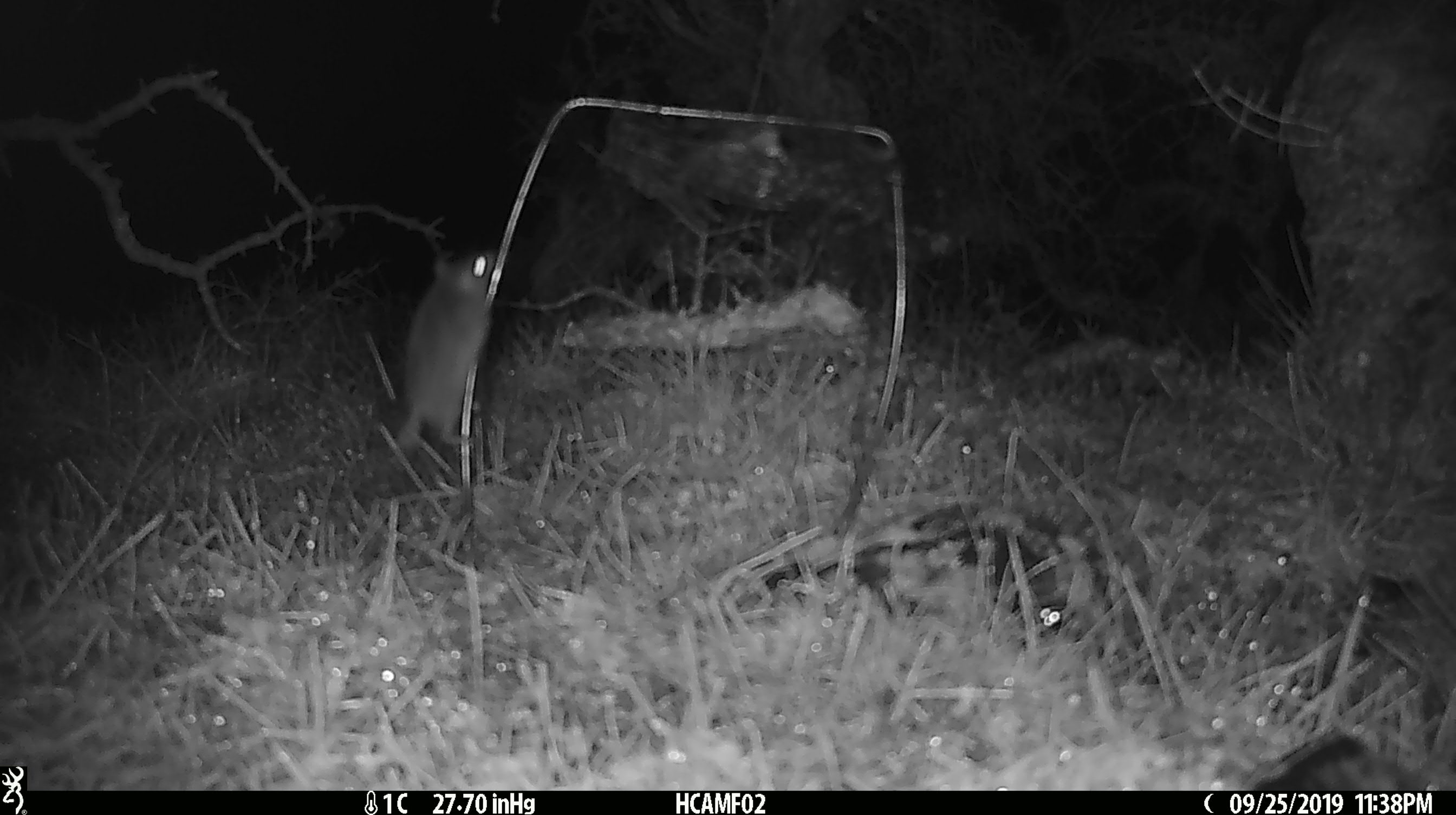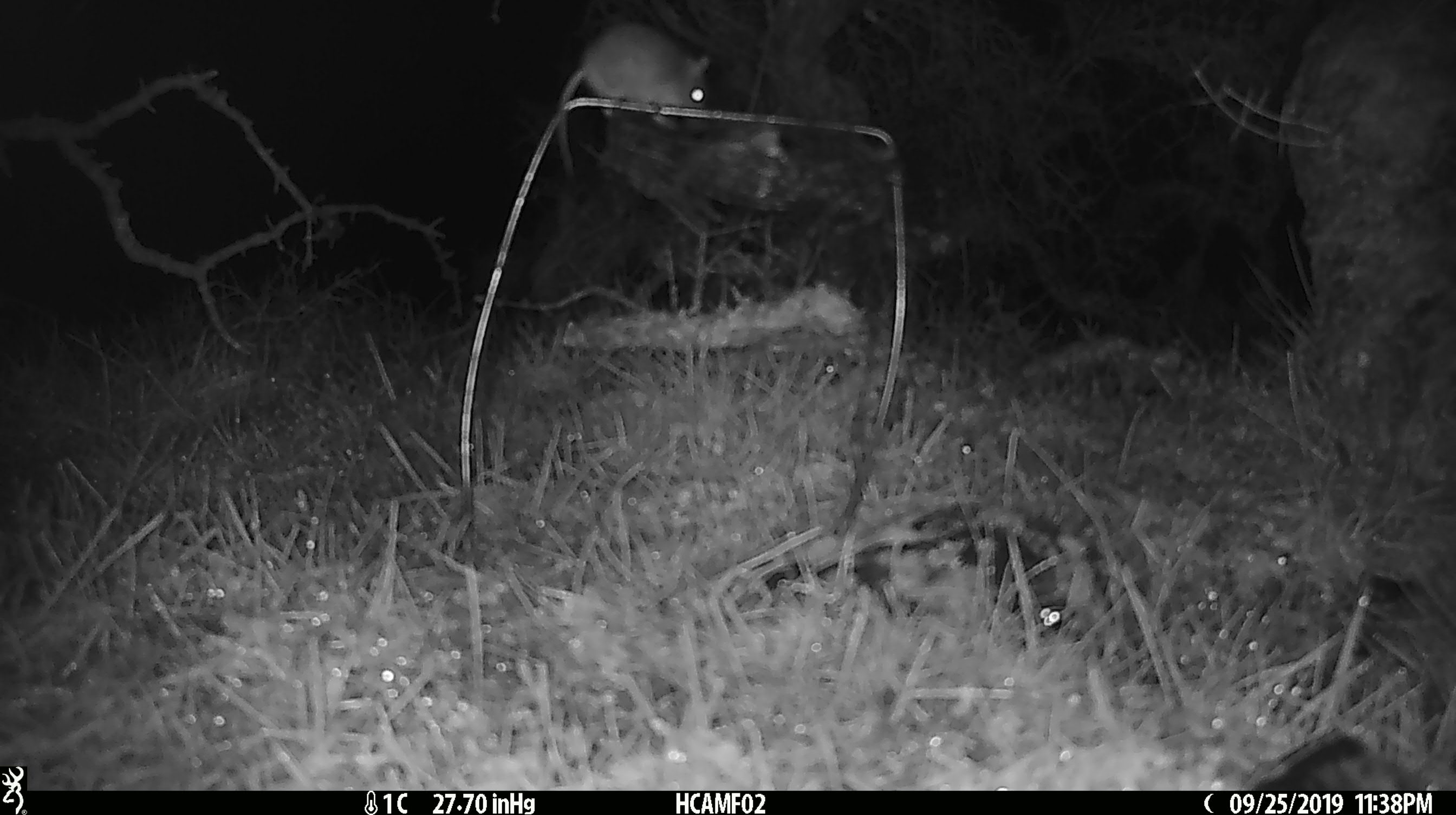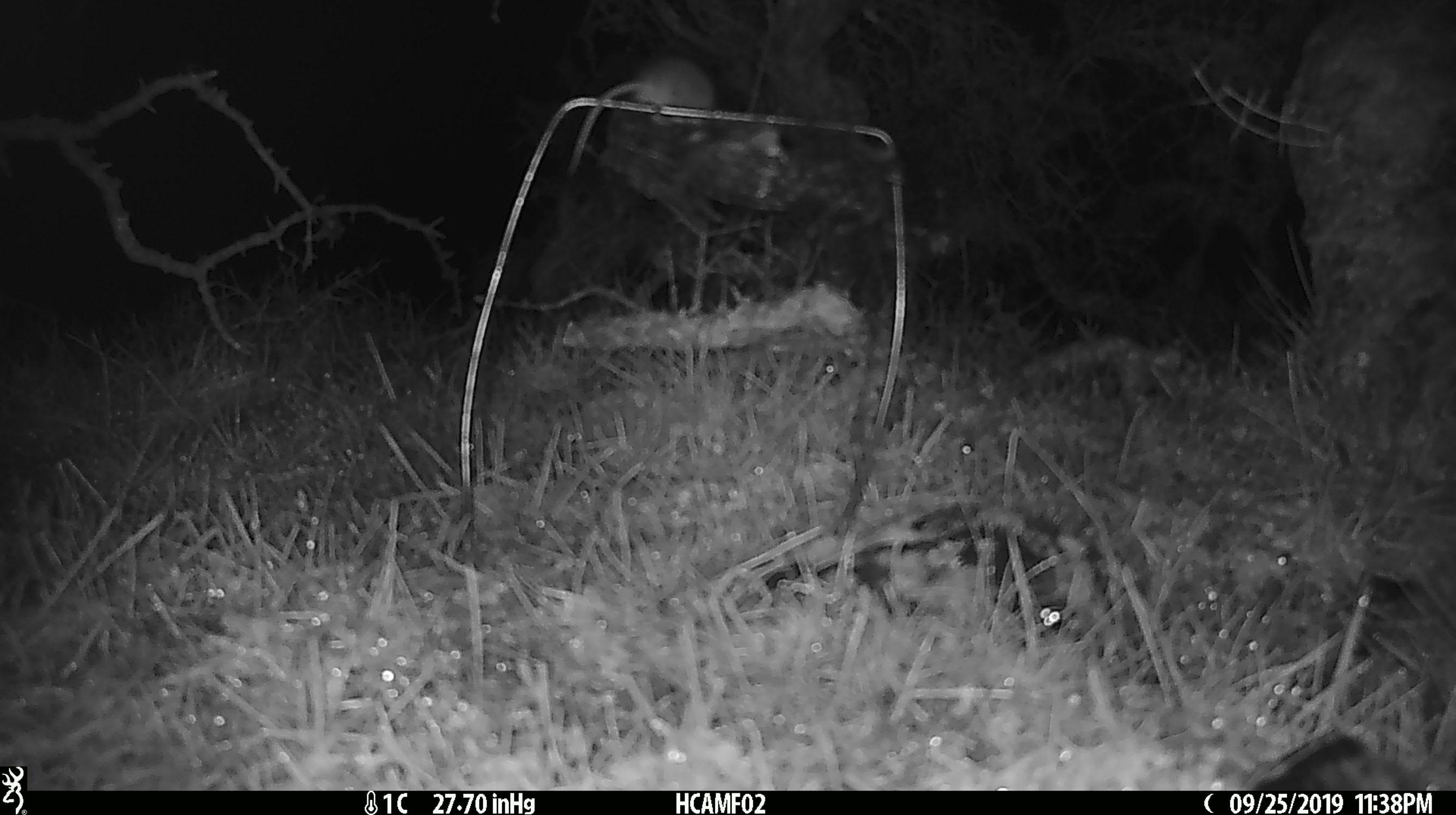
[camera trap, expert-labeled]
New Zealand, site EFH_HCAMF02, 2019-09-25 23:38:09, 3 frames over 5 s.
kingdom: Animalia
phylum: Chordata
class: Mammalia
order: Rodentia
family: Muridae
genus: Mus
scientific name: Mus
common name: mouse